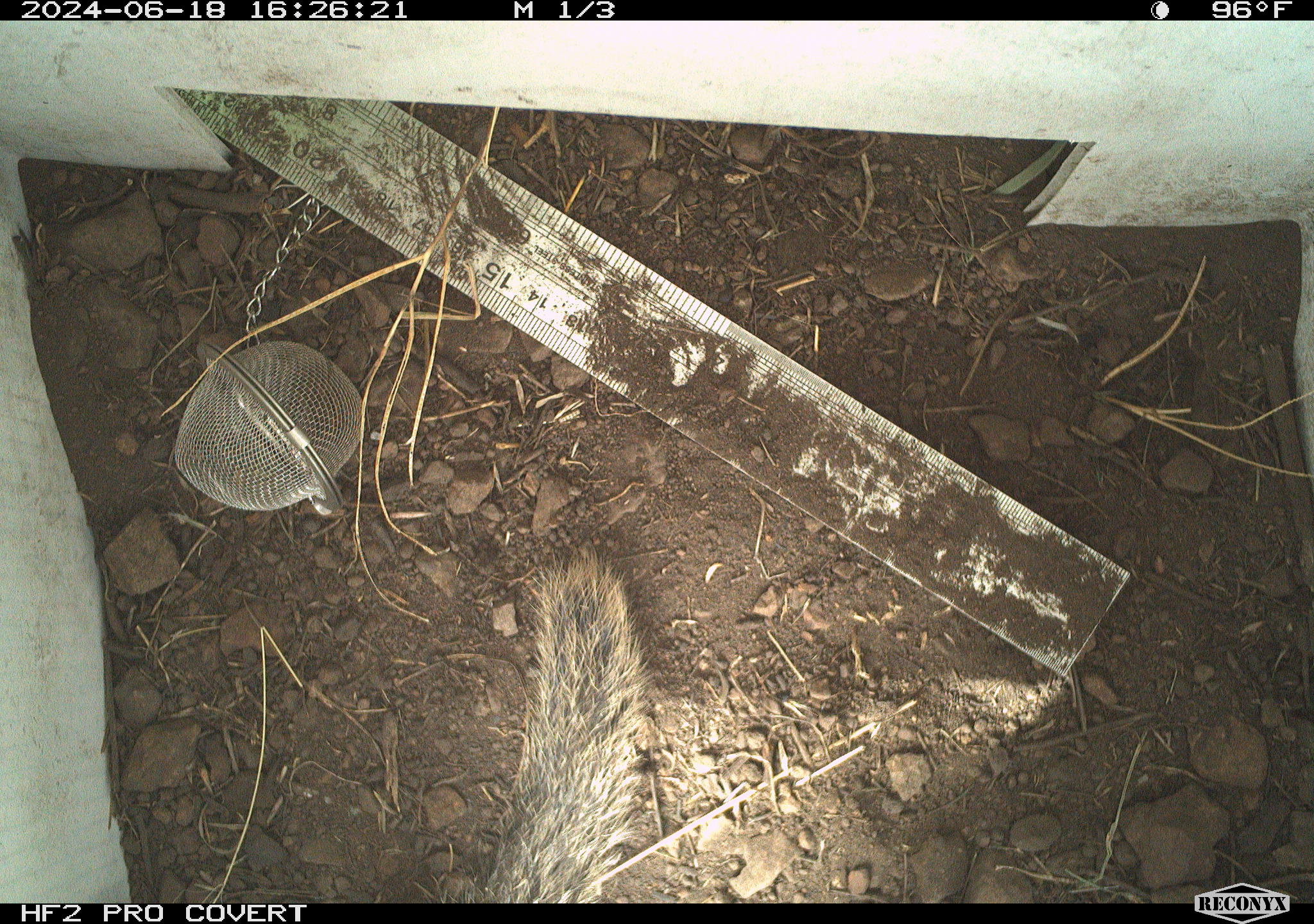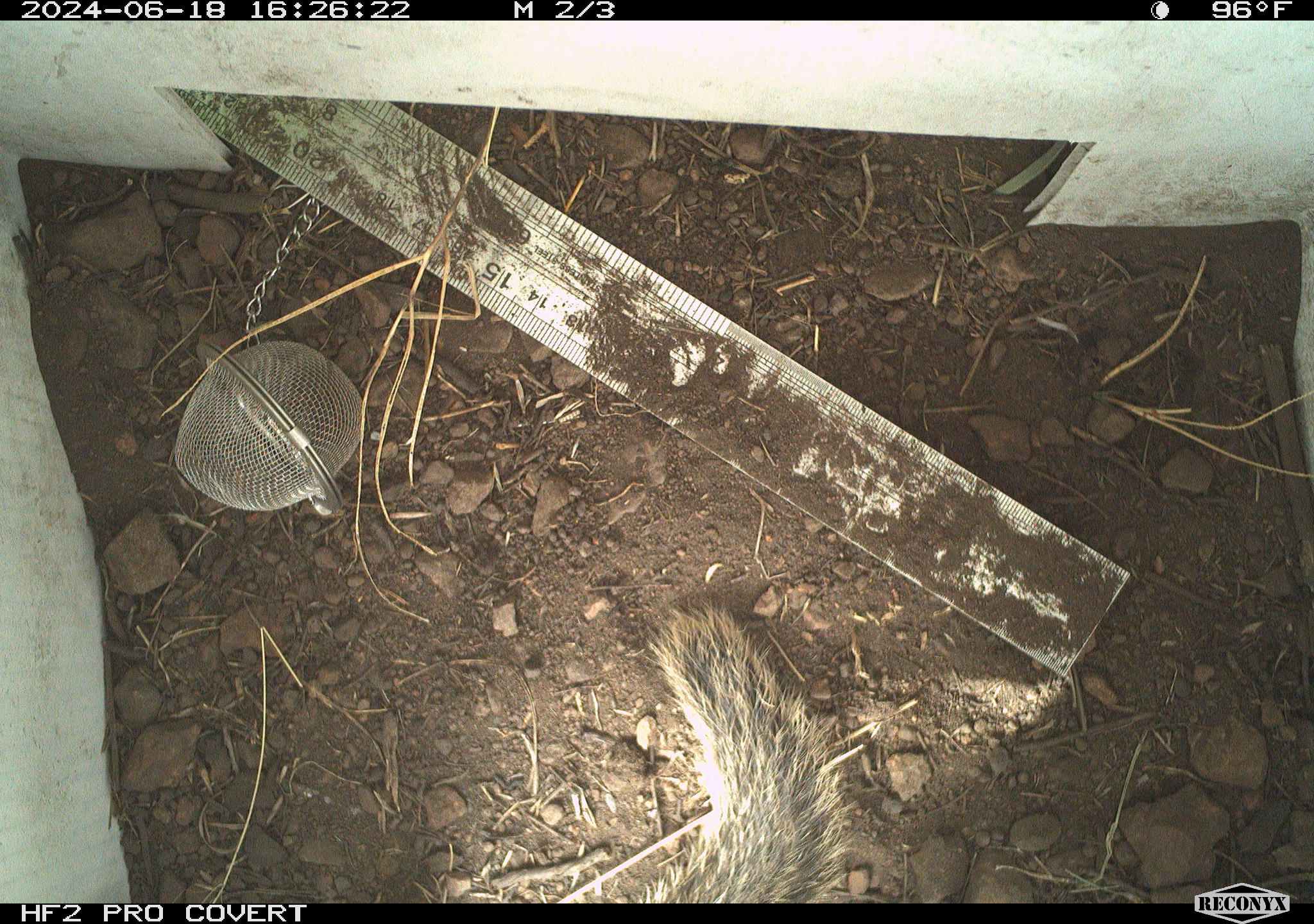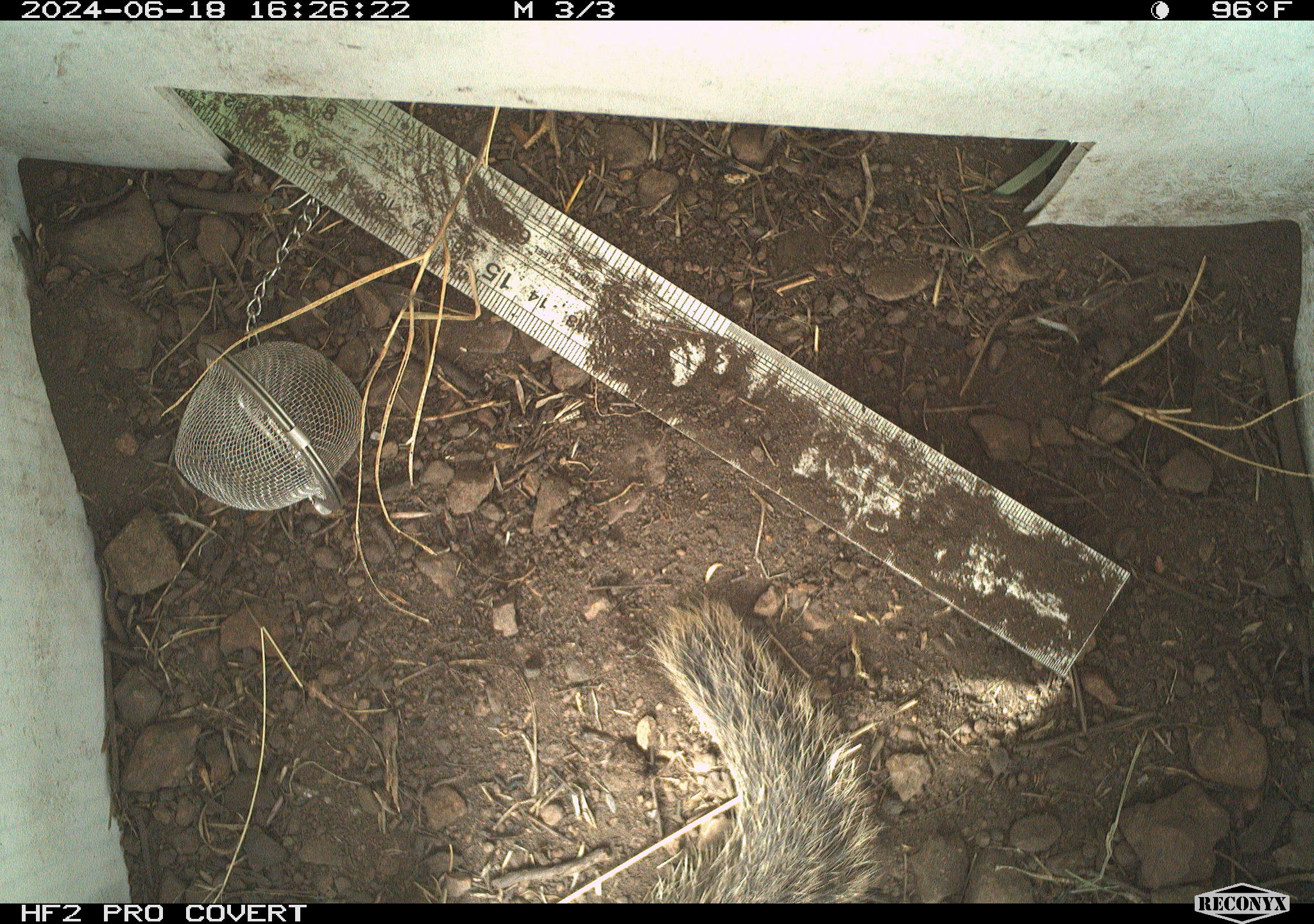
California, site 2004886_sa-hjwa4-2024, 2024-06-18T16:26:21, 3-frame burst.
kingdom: Animalia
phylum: Chordata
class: Mammalia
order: Rodentia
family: Sciuridae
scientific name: Sciuridae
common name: squirrels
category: sciuridae family